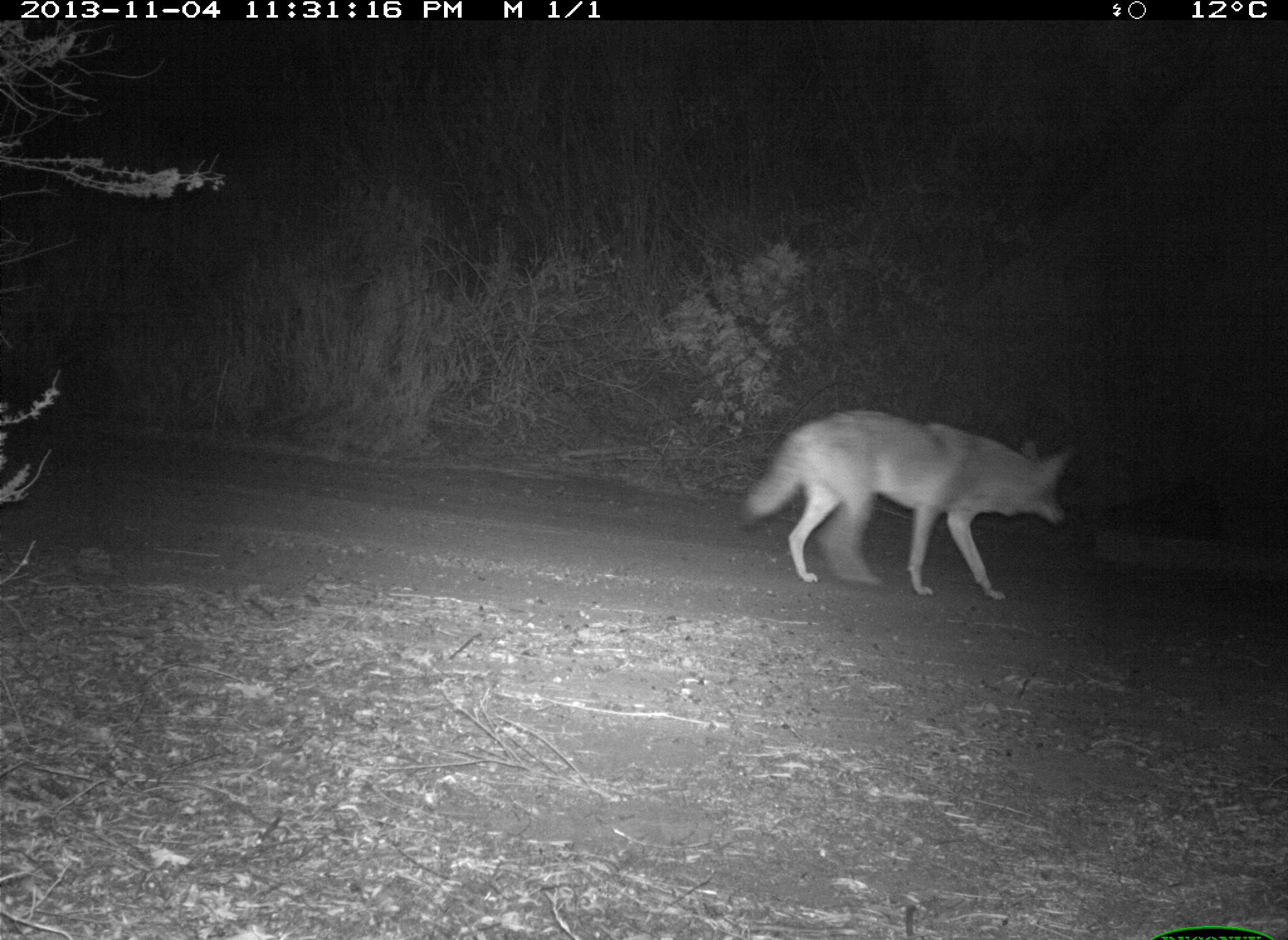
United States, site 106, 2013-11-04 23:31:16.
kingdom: Animalia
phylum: Chordata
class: Mammalia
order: Carnivora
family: Canidae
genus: Canis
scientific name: Canis latrans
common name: coyote